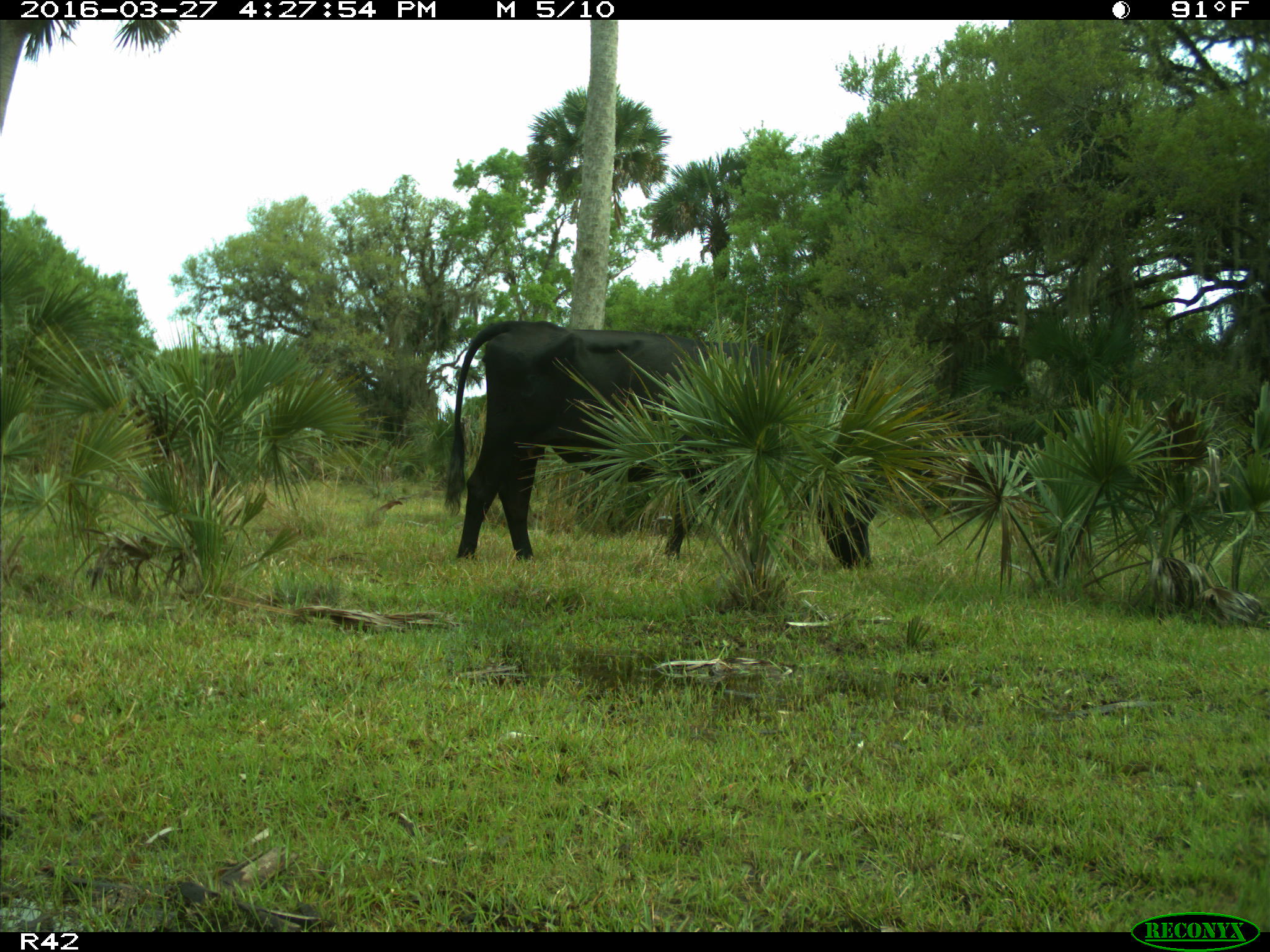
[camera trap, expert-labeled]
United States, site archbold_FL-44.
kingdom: Animalia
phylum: Chordata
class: Mammalia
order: Artiodactyla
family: Bovidae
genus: Bos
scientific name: Bos taurus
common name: domestic cow